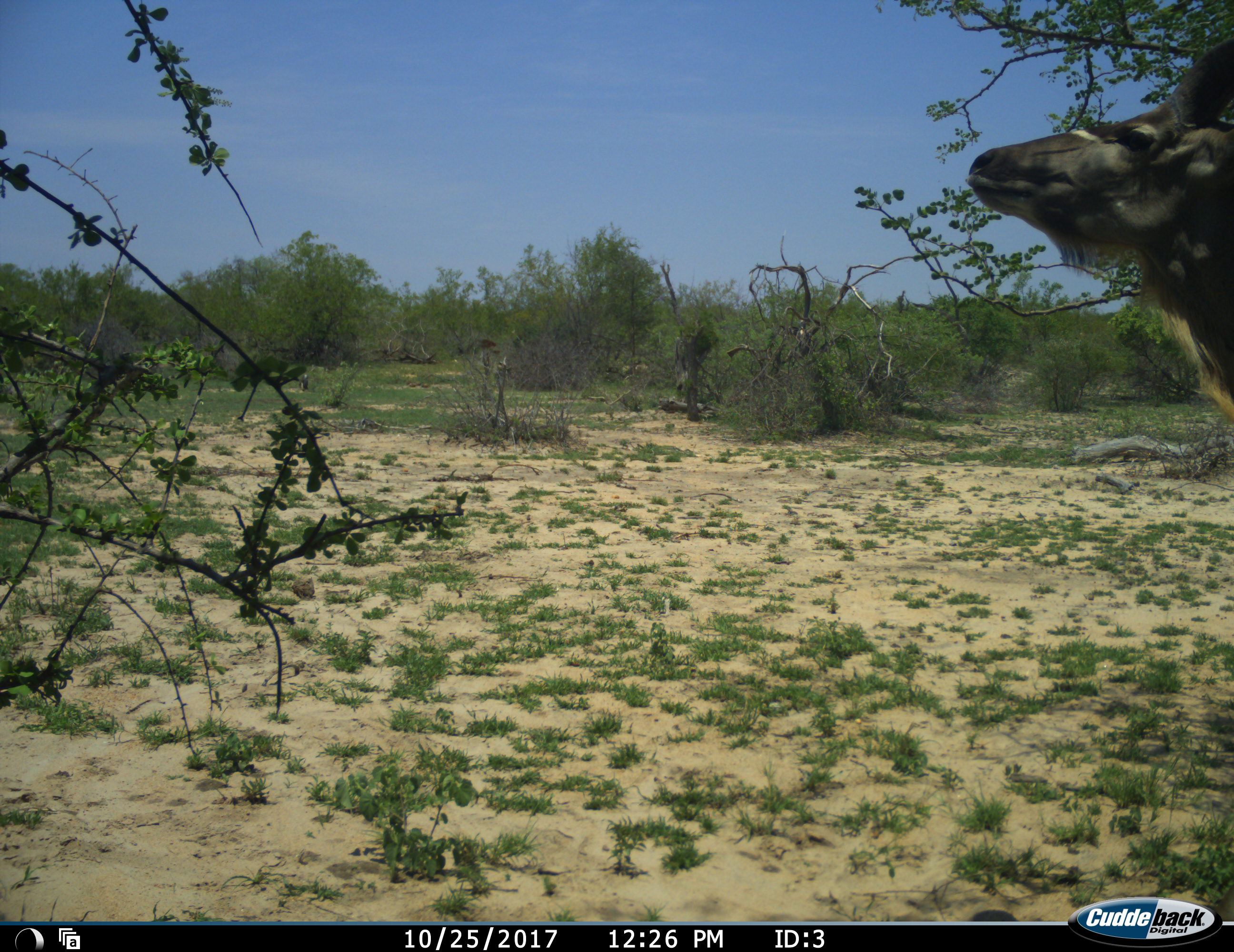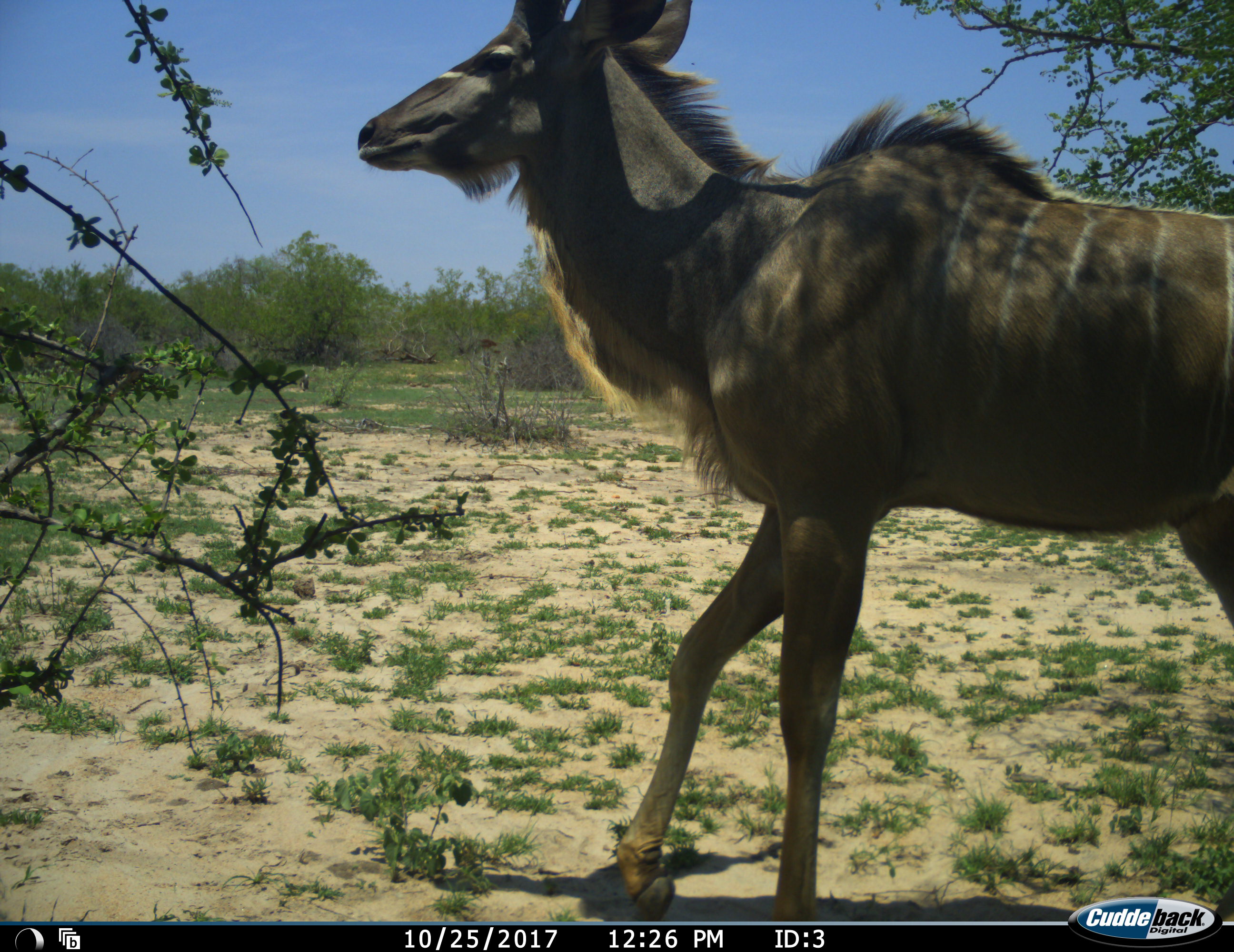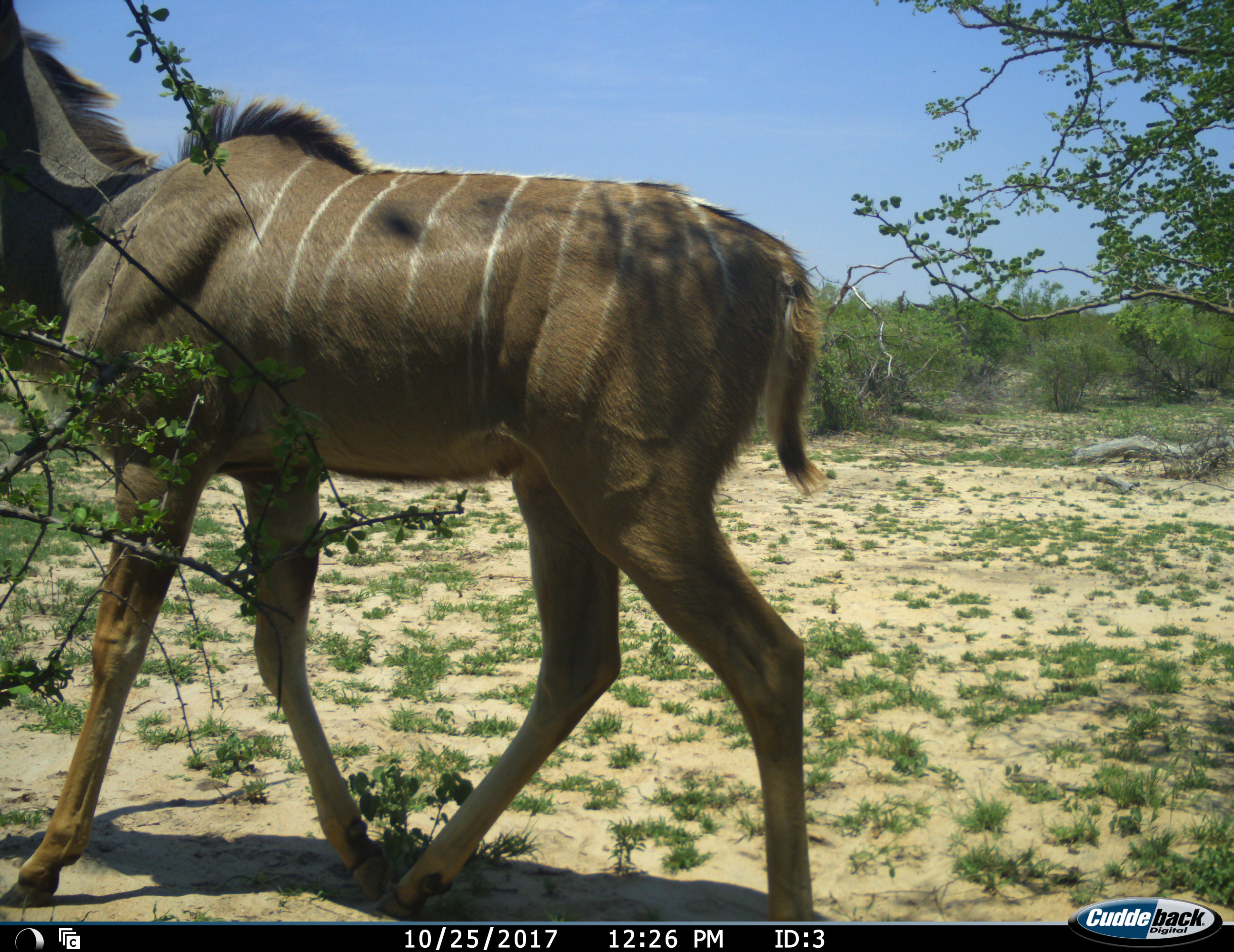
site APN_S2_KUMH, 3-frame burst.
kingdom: Animalia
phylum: Chordata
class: Mammalia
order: Artiodactyla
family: Bovidae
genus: Tragelaphus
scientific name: Tragelaphus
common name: kudu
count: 1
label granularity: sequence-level